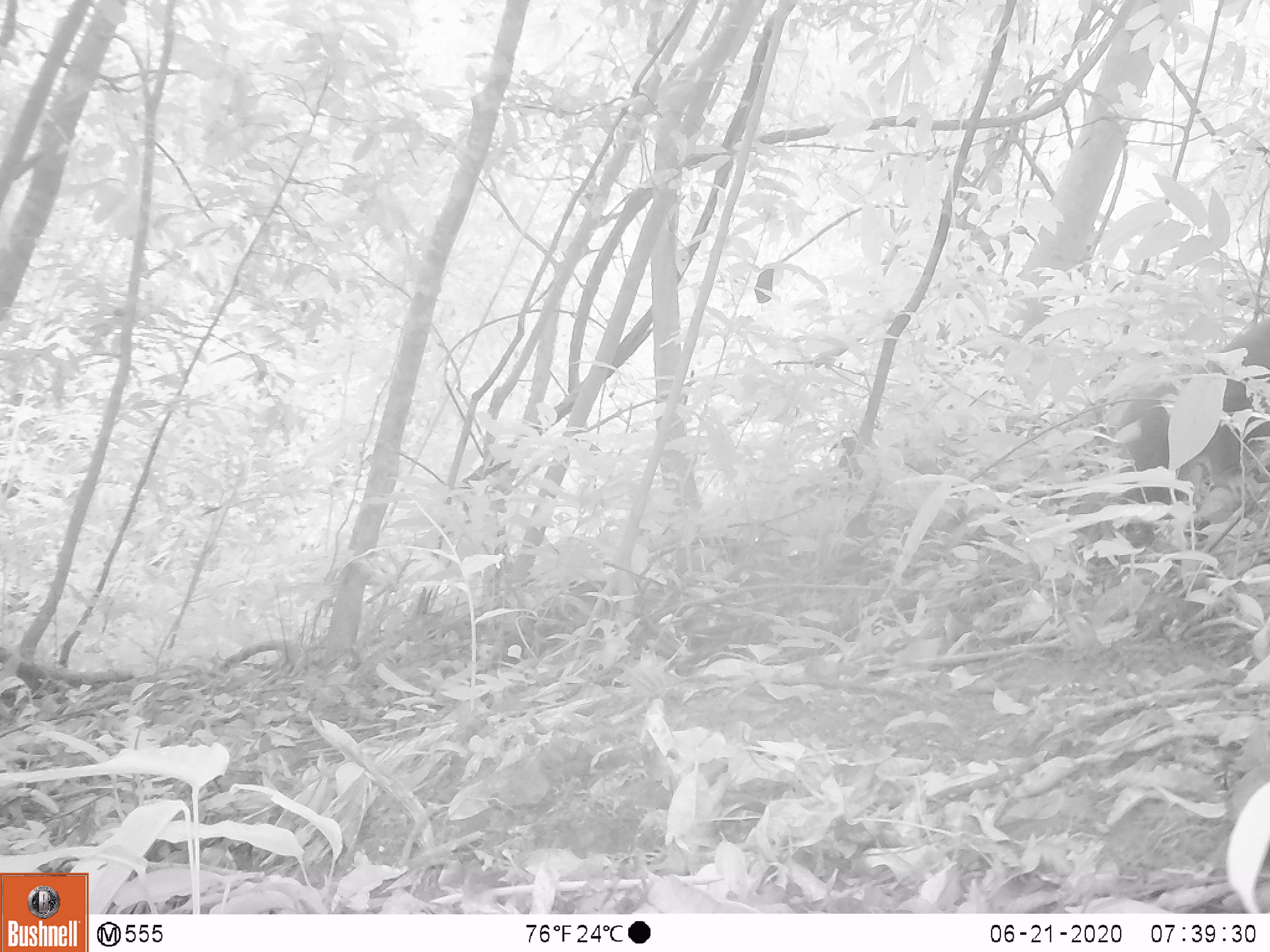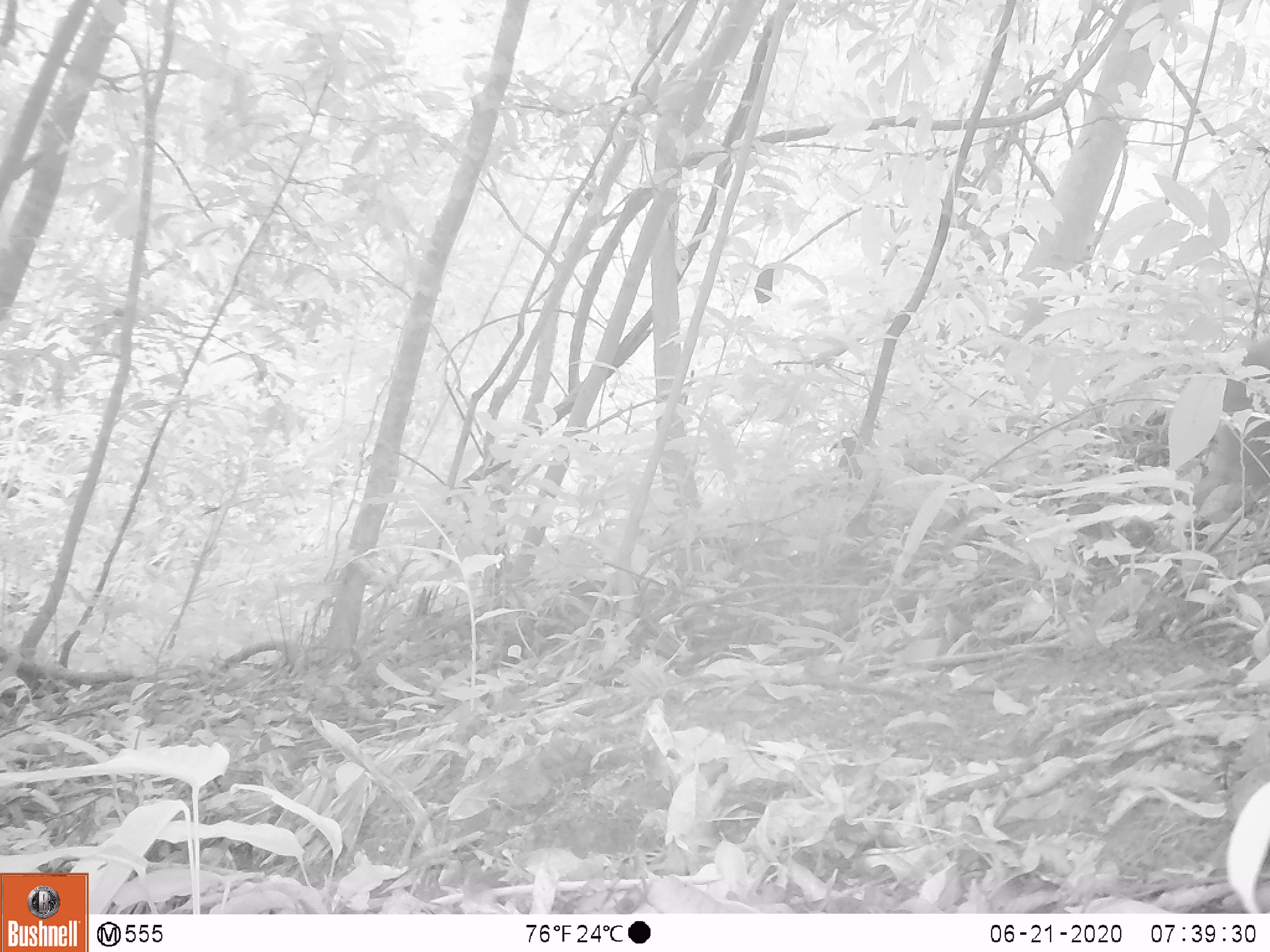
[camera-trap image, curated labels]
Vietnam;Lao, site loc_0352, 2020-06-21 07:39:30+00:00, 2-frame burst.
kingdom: Animalia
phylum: Chordata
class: Mammalia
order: Primates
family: Cercopithecidae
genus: Macaca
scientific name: Macaca arctoides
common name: stump-tailed macaque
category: stump tailed macaque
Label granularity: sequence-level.